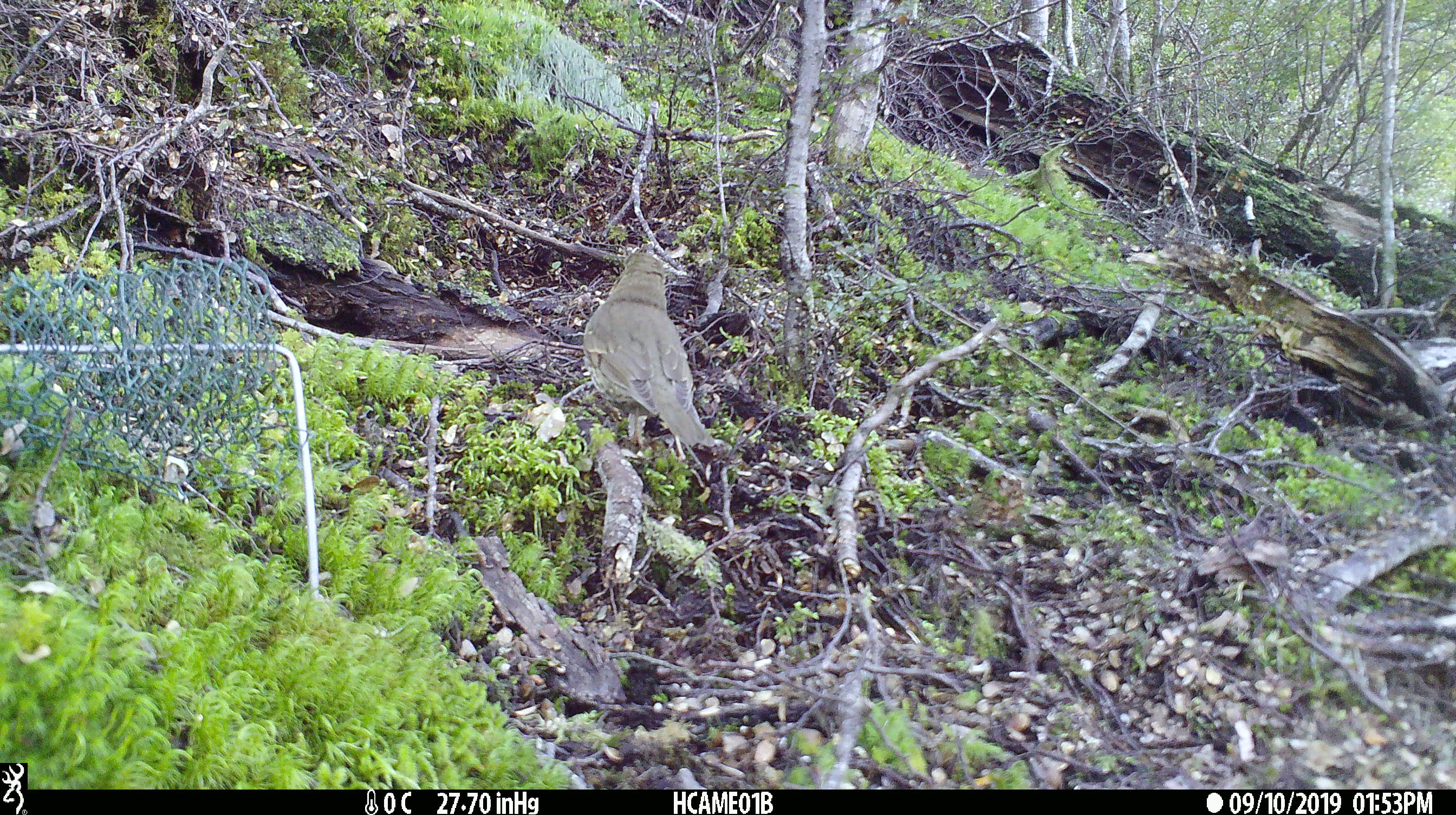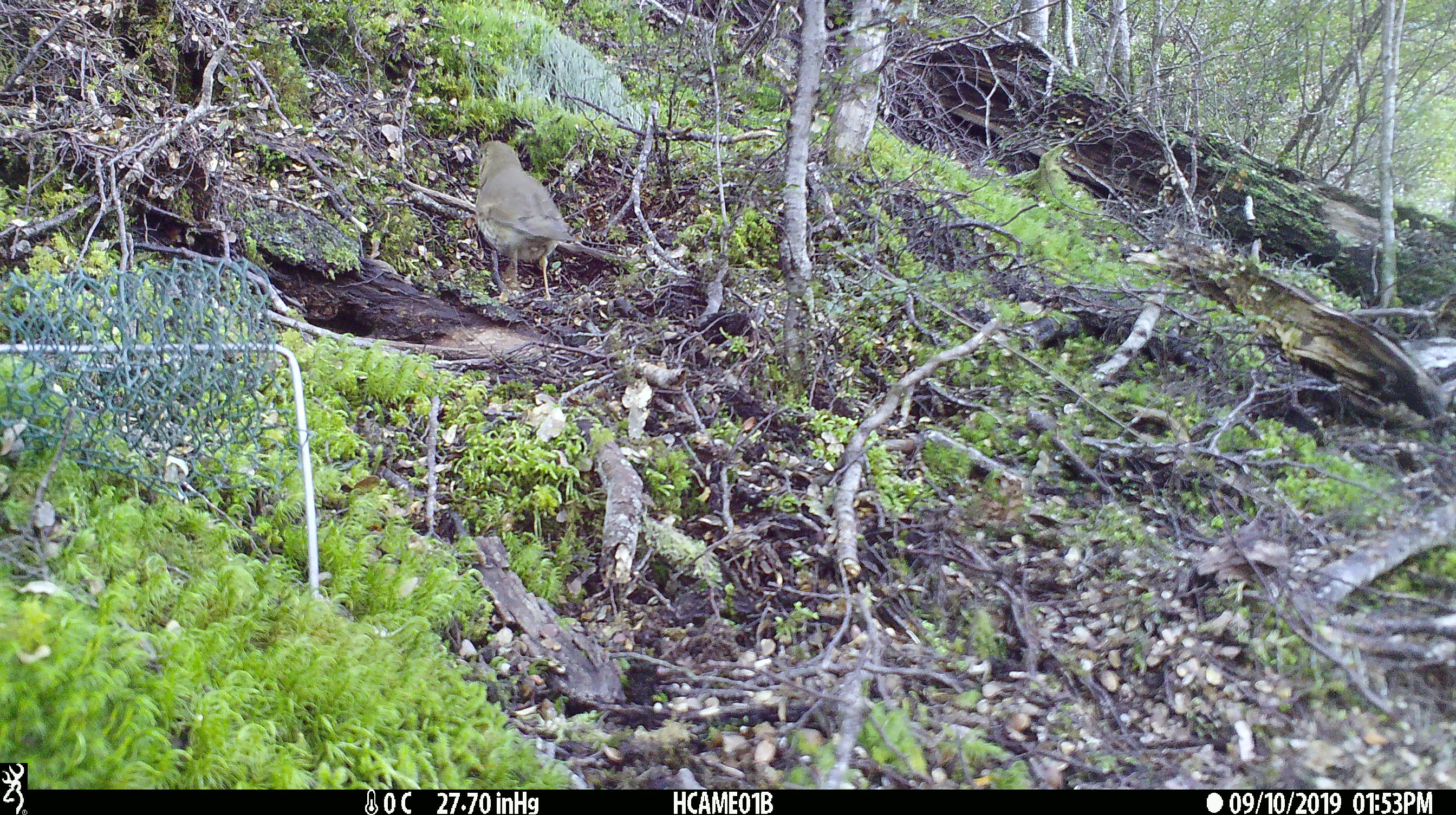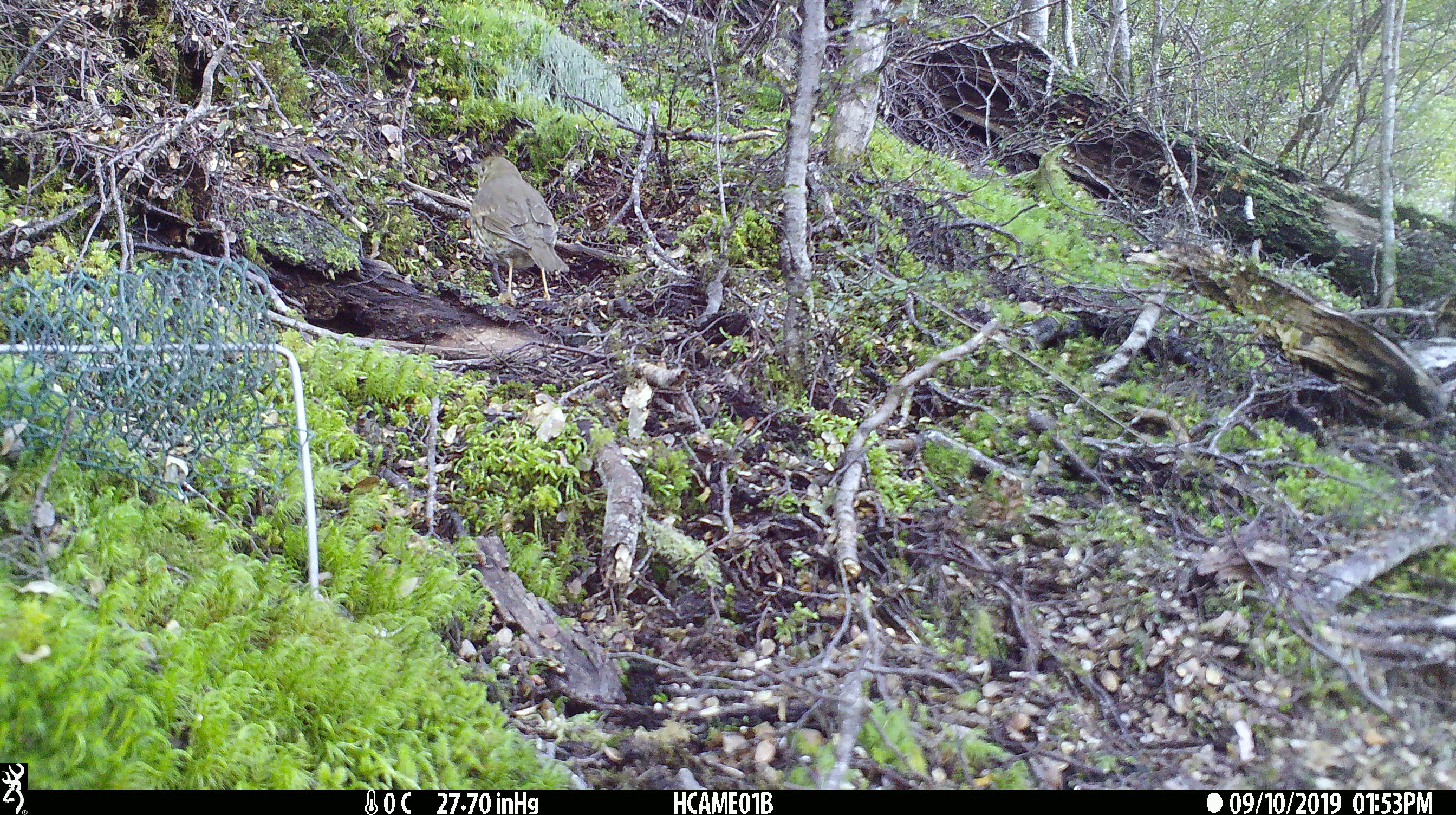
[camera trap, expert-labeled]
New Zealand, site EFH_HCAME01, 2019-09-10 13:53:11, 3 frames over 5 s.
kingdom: Animalia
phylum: Chordata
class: Aves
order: Passeriformes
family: Turdidae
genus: Turdus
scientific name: Turdus philomelos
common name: song thrush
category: thrush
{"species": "thrush (song thrush) (Turdus philomelos)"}